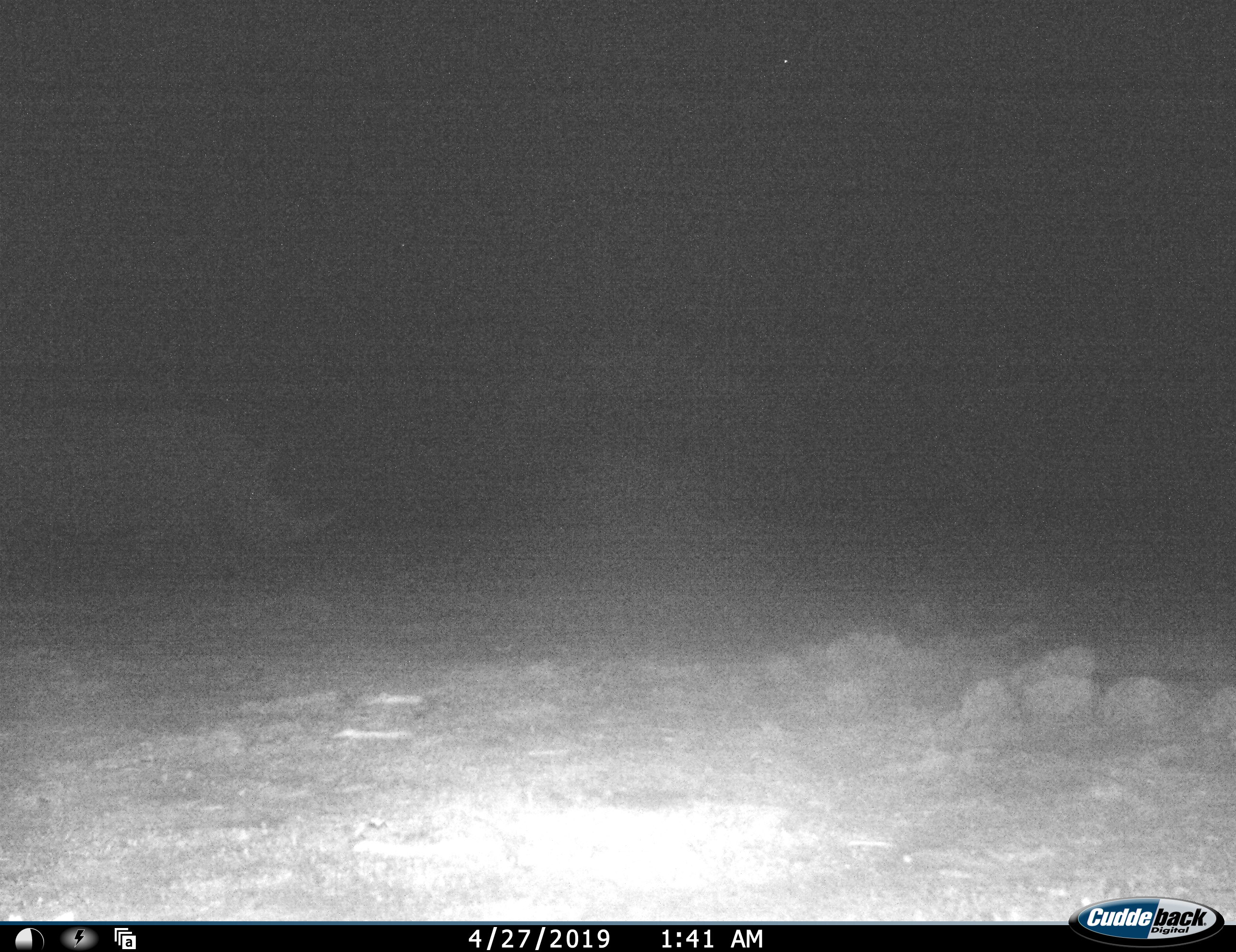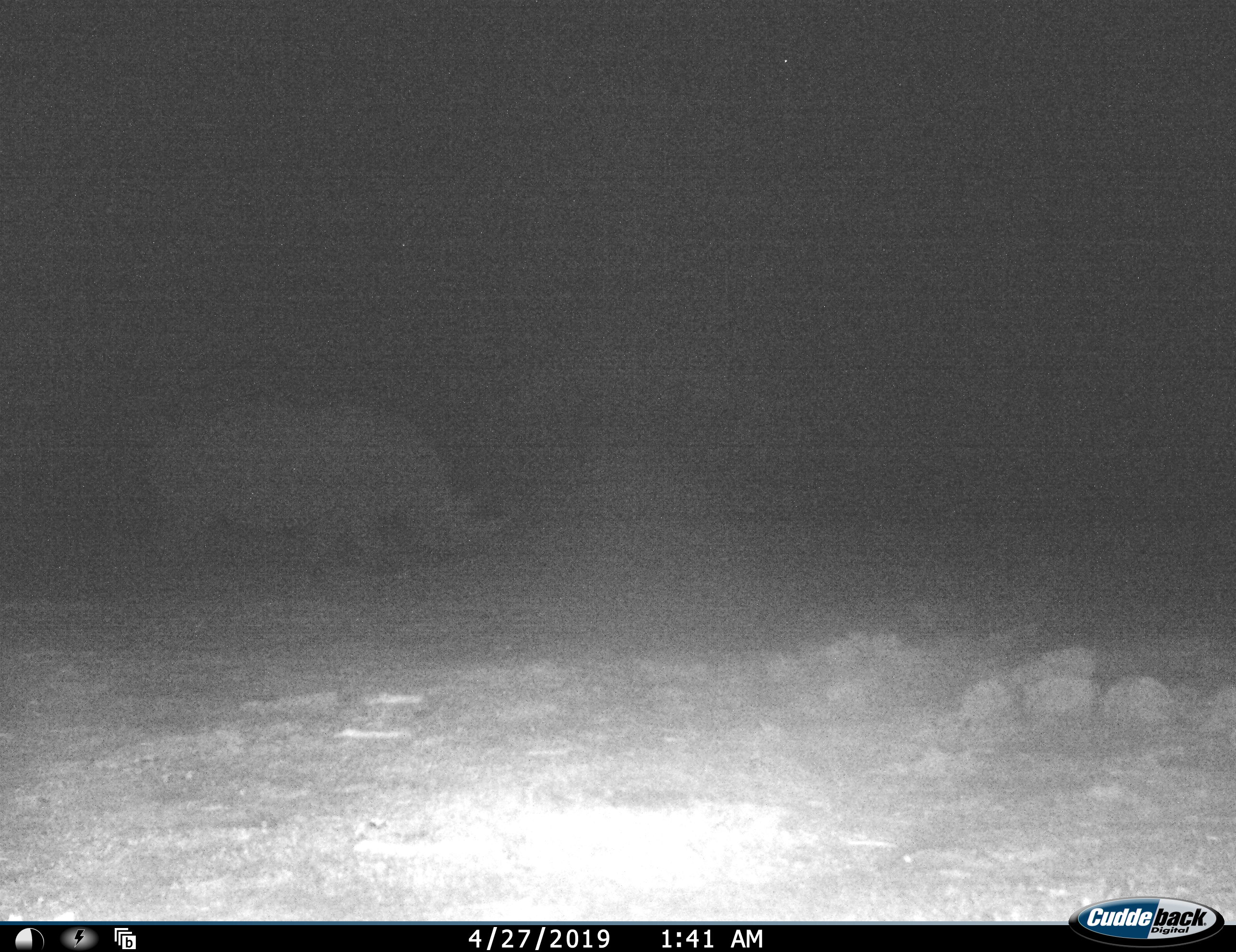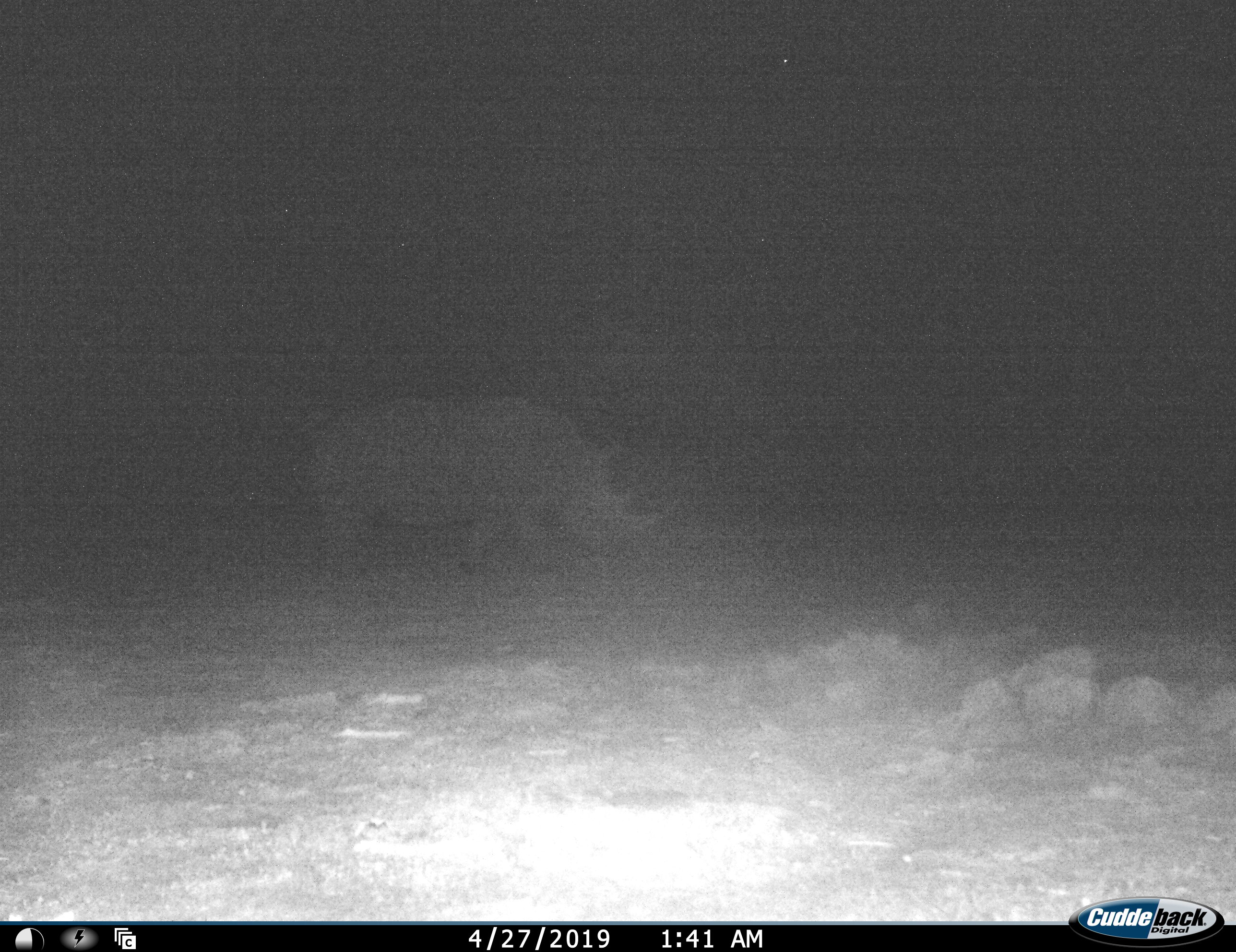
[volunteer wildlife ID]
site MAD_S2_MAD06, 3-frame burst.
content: unidentified animal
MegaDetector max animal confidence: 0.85